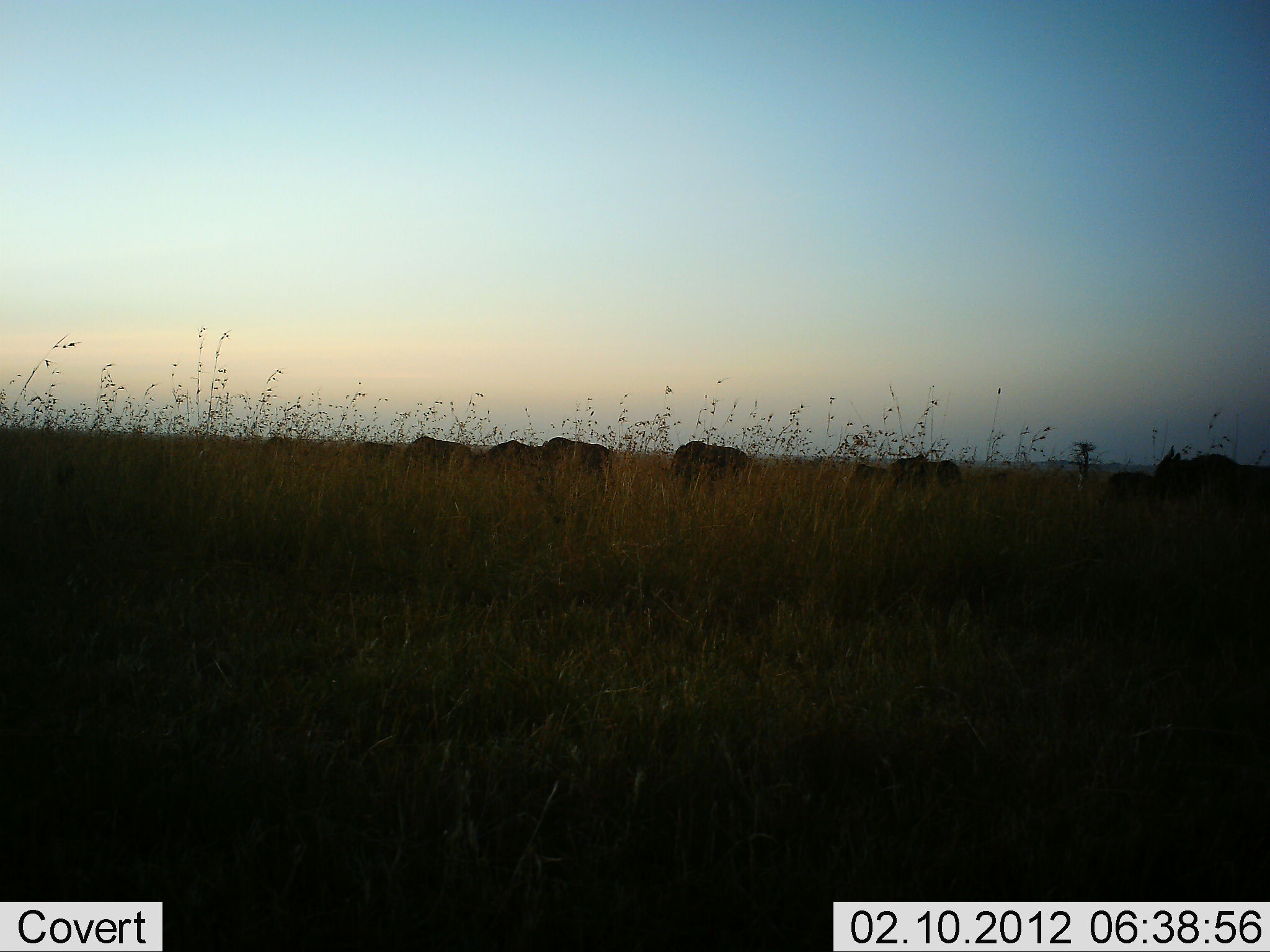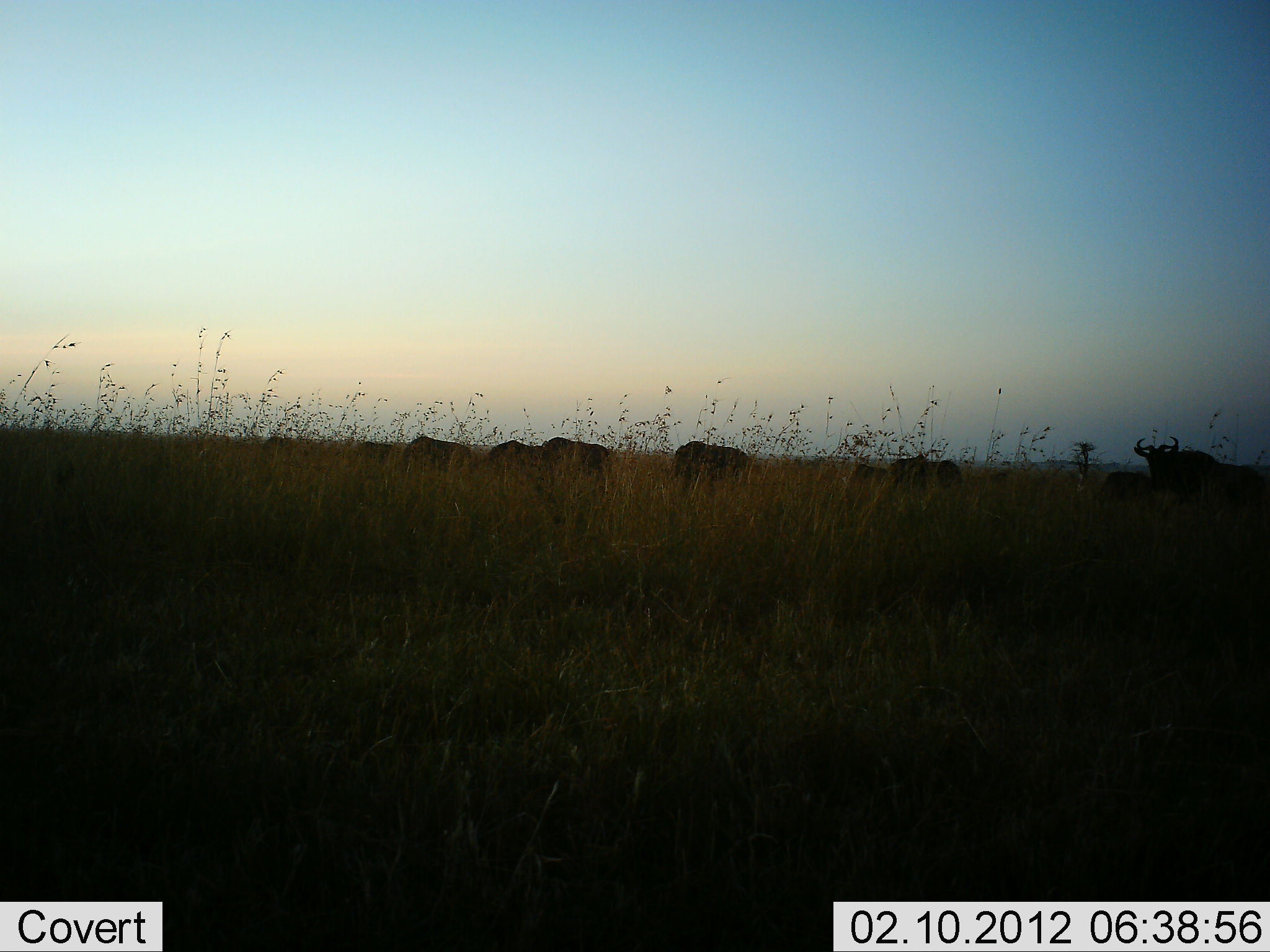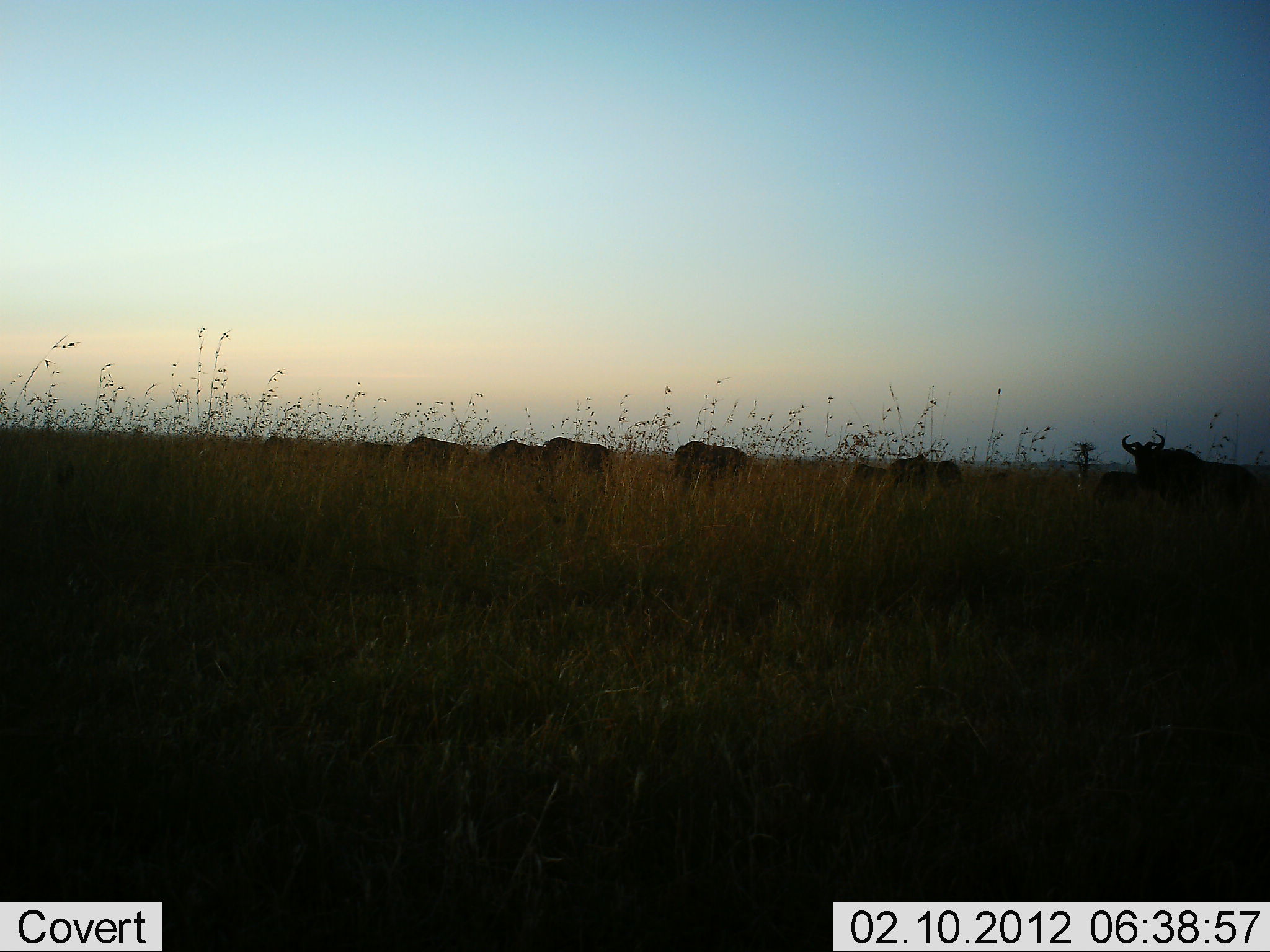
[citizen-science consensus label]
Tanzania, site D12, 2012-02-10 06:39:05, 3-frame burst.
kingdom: Animalia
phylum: Chordata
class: Mammalia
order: Artiodactyla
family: Bovidae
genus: Connochaetes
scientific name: Connochaetes taurinus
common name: blue wildebeest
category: wildebeest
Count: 8.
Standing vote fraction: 33%.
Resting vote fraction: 0%.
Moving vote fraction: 53%.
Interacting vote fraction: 0%.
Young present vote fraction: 0%.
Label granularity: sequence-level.